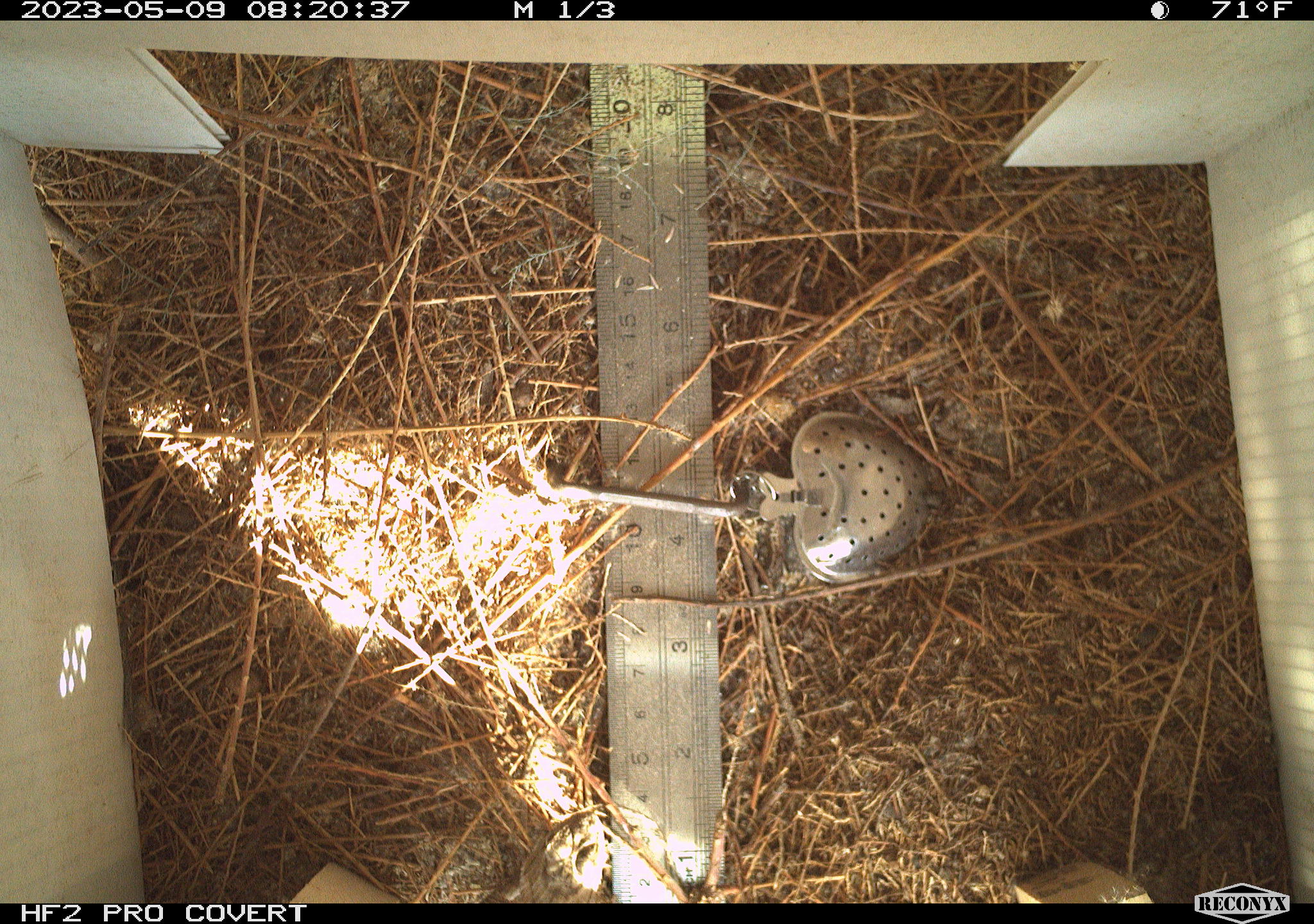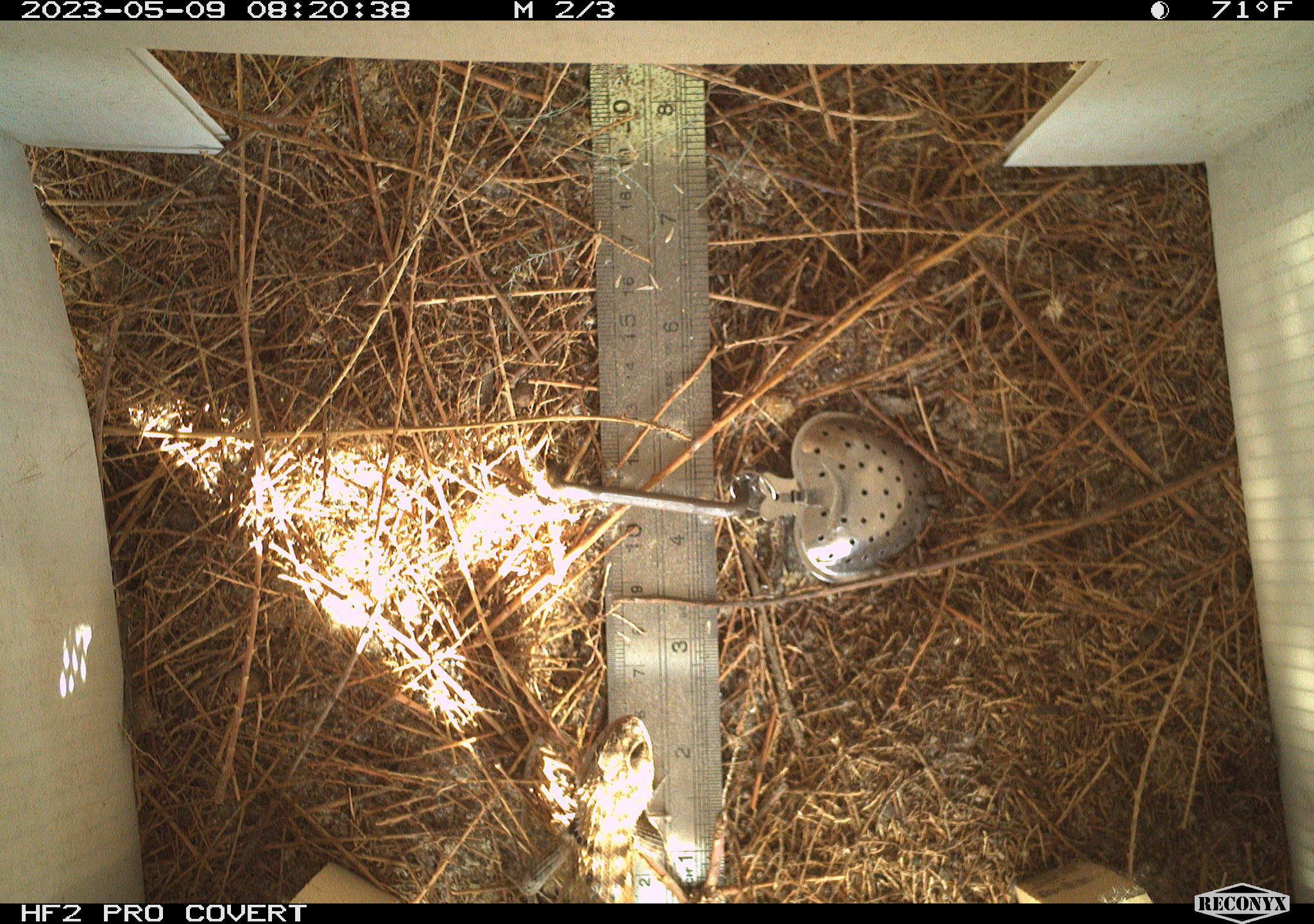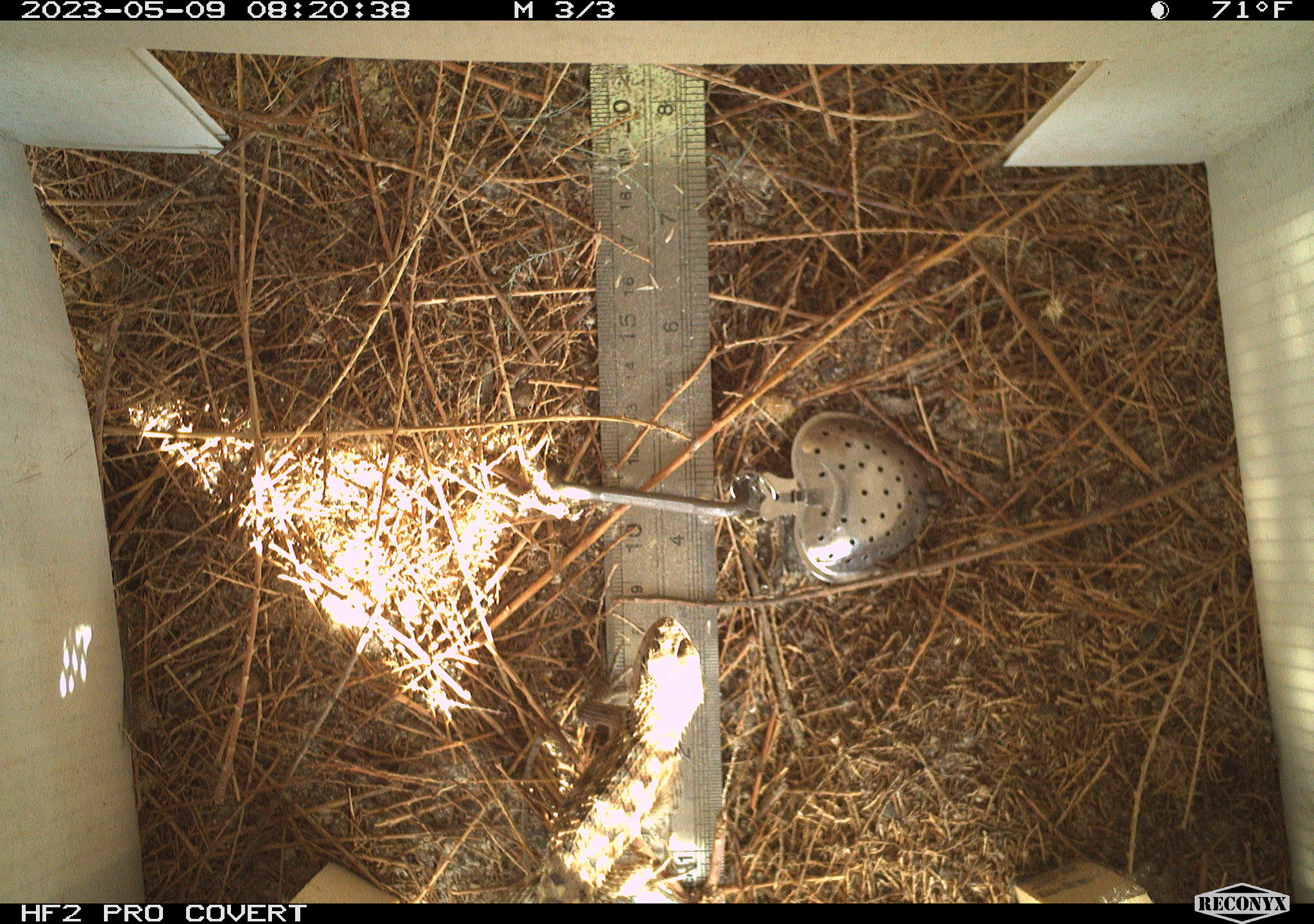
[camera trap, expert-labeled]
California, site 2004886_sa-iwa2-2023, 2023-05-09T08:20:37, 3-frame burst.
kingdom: Animalia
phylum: Chordata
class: Reptilia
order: Squamata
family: Phrynosomatidae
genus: Sceloporus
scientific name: Sceloporus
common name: spiny lizards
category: sceloporus species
Sceloporus species (spiny lizards) (Sceloporus).